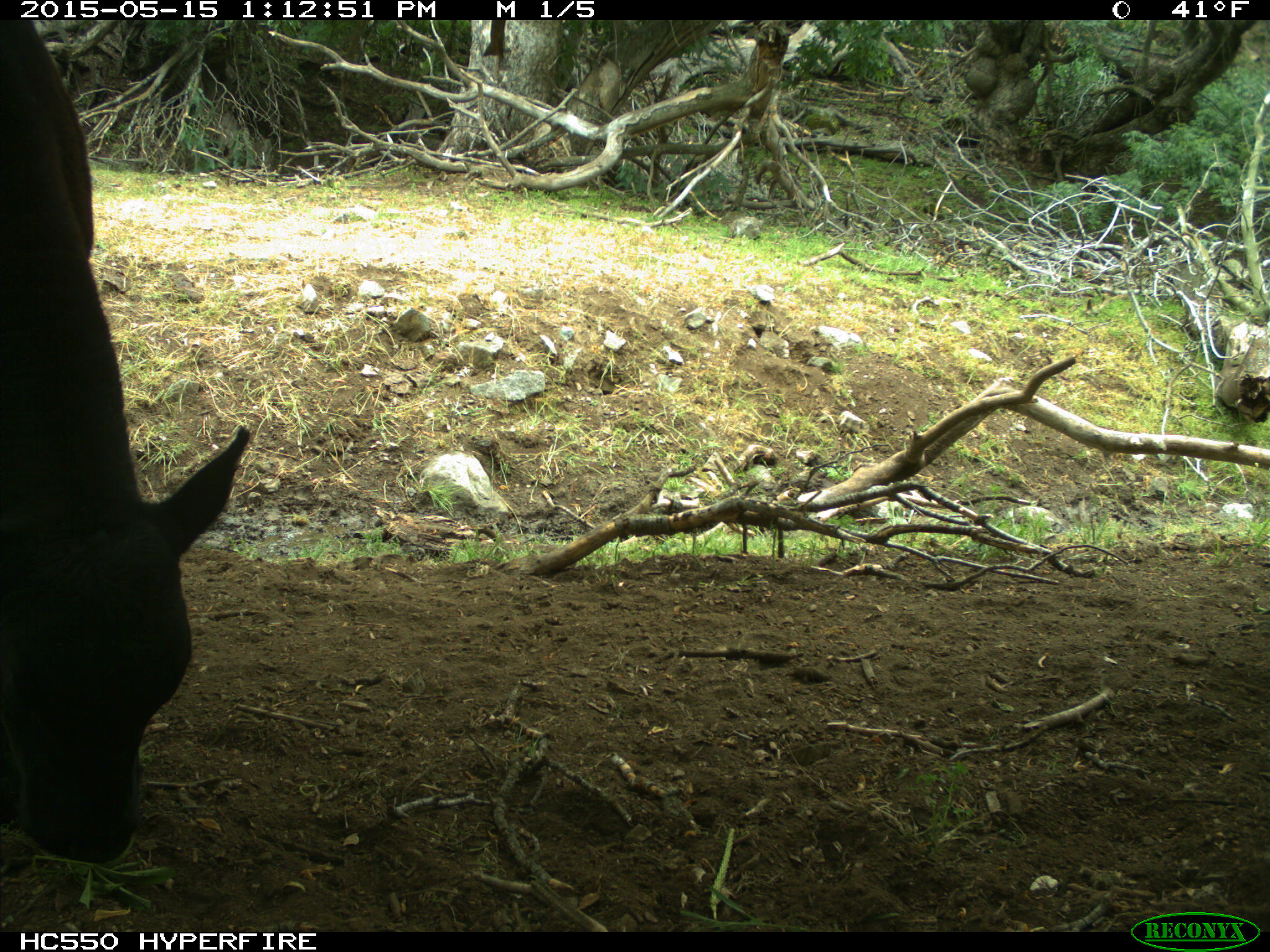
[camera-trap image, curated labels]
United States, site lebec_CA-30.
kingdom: Animalia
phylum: Chordata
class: Mammalia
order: Artiodactyla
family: Bovidae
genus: Bos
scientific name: Bos taurus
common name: domestic cow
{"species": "Bos taurus (domestic cow)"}